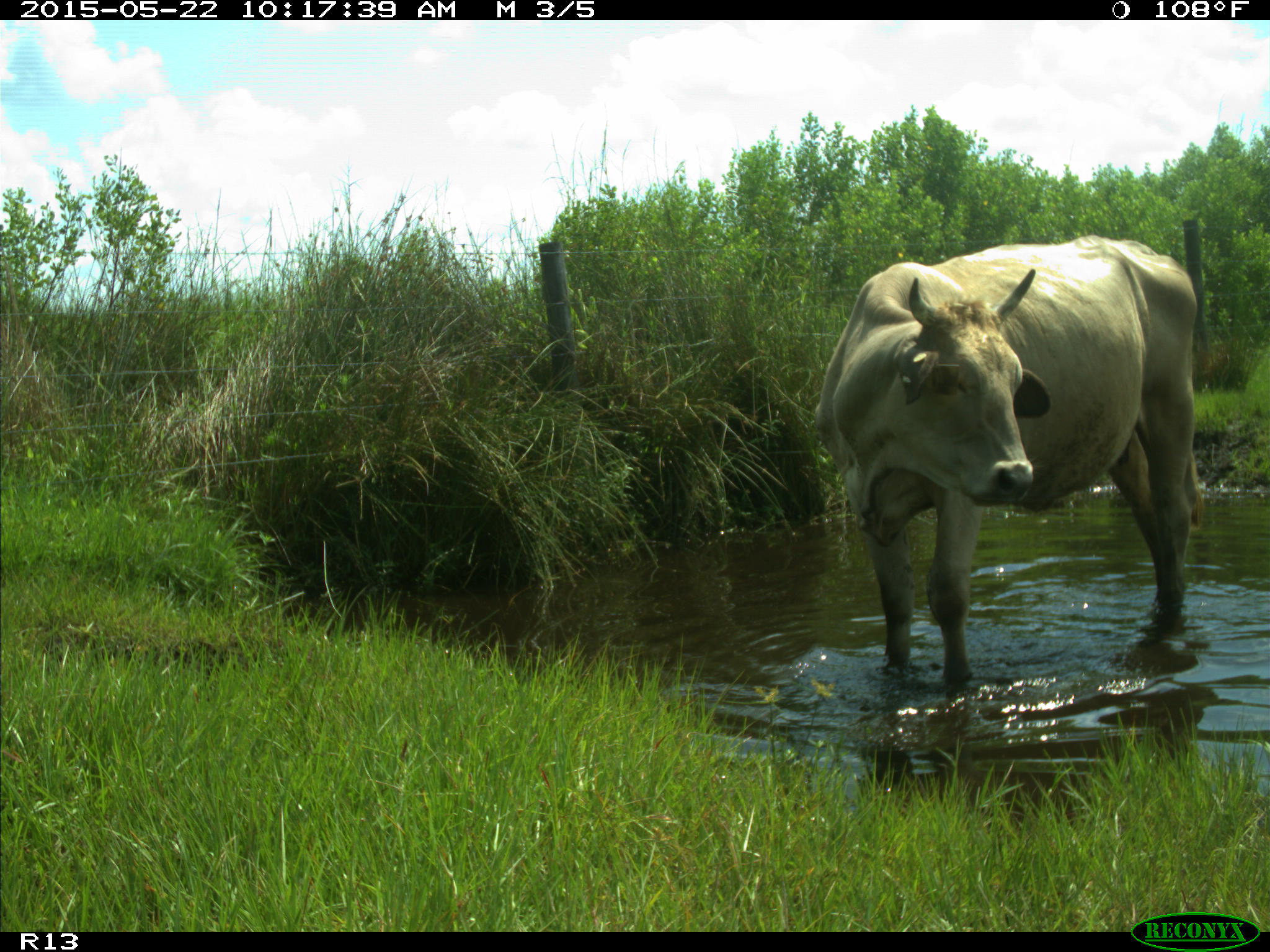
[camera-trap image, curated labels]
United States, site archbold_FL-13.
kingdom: Animalia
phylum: Chordata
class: Mammalia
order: Artiodactyla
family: Bovidae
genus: Bos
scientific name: Bos taurus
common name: domestic cow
Bos taurus (domestic cow).